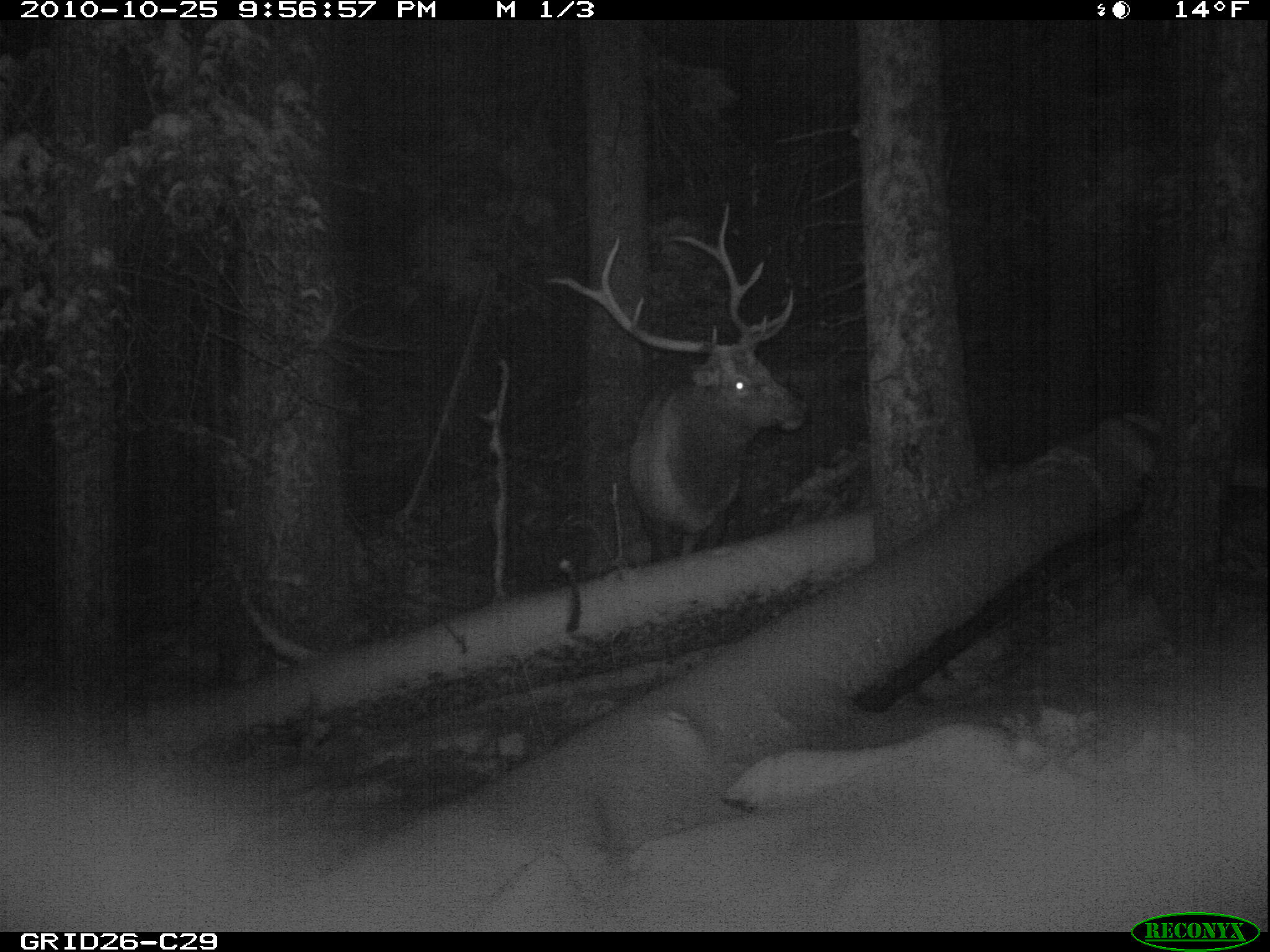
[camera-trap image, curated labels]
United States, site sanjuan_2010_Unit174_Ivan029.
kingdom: Animalia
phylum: Chordata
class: Mammalia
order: Artiodactyla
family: Cervidae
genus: Cervus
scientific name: Cervus elaphus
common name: red deer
Cervus elaphus (red deer).